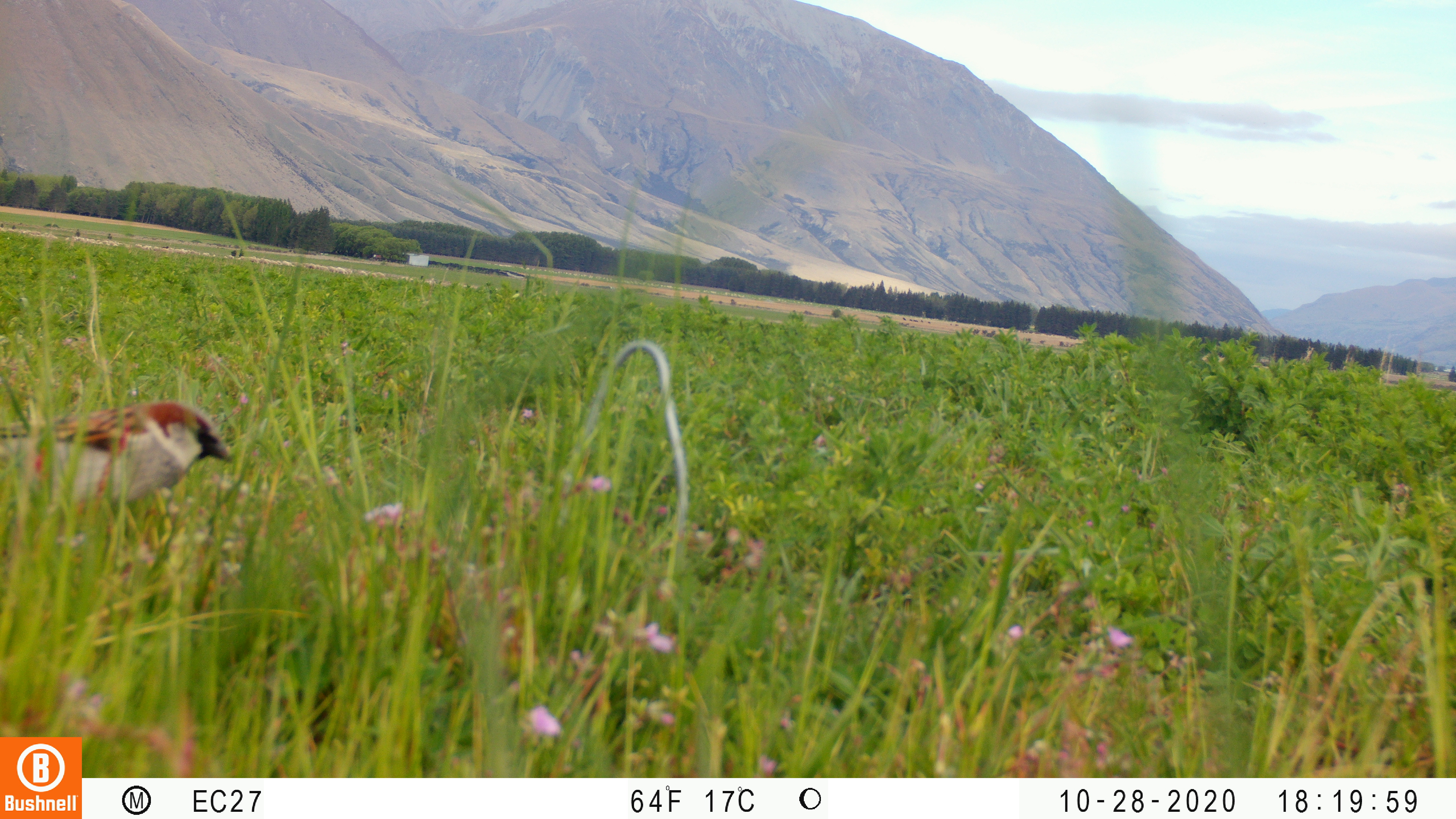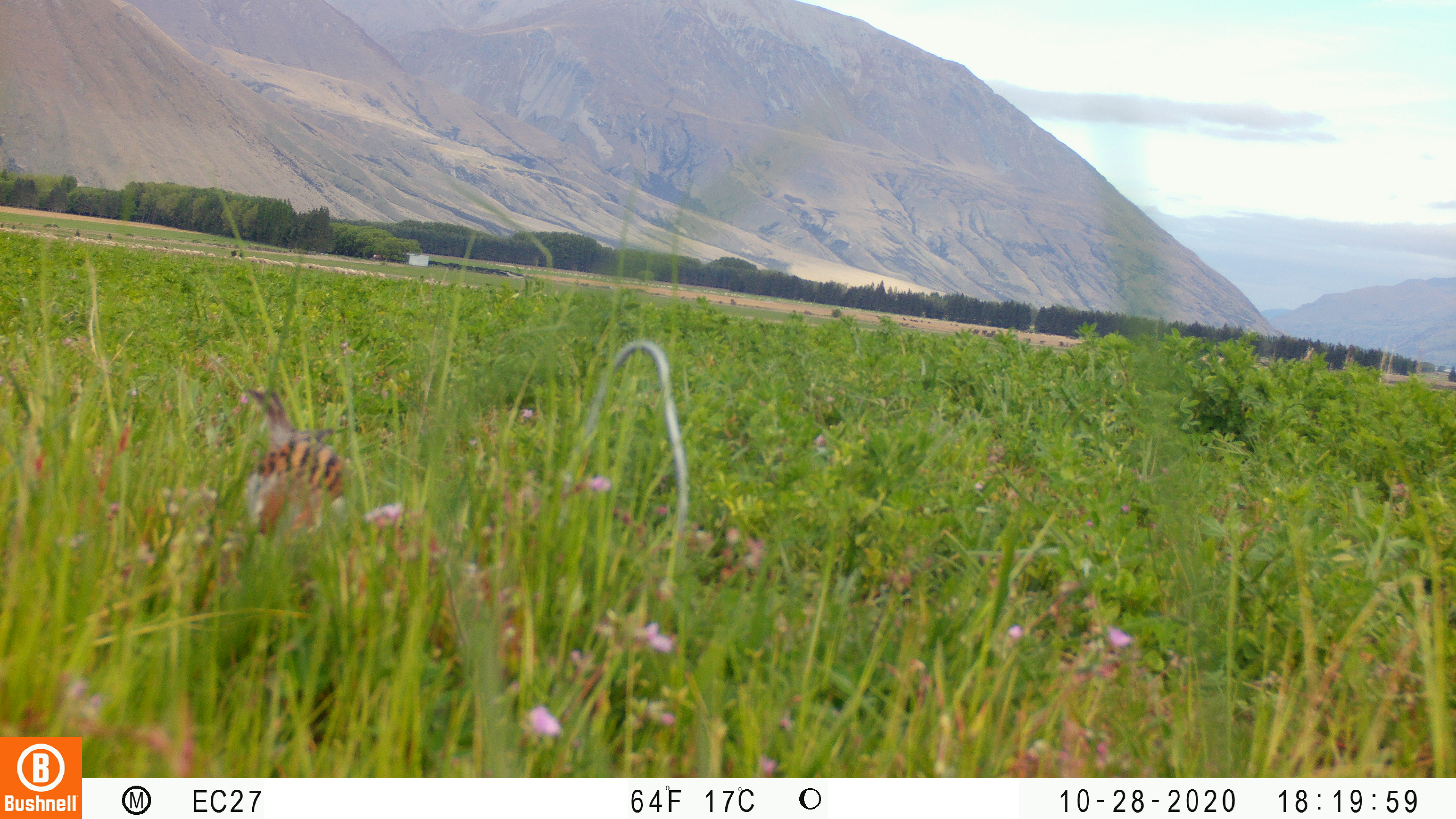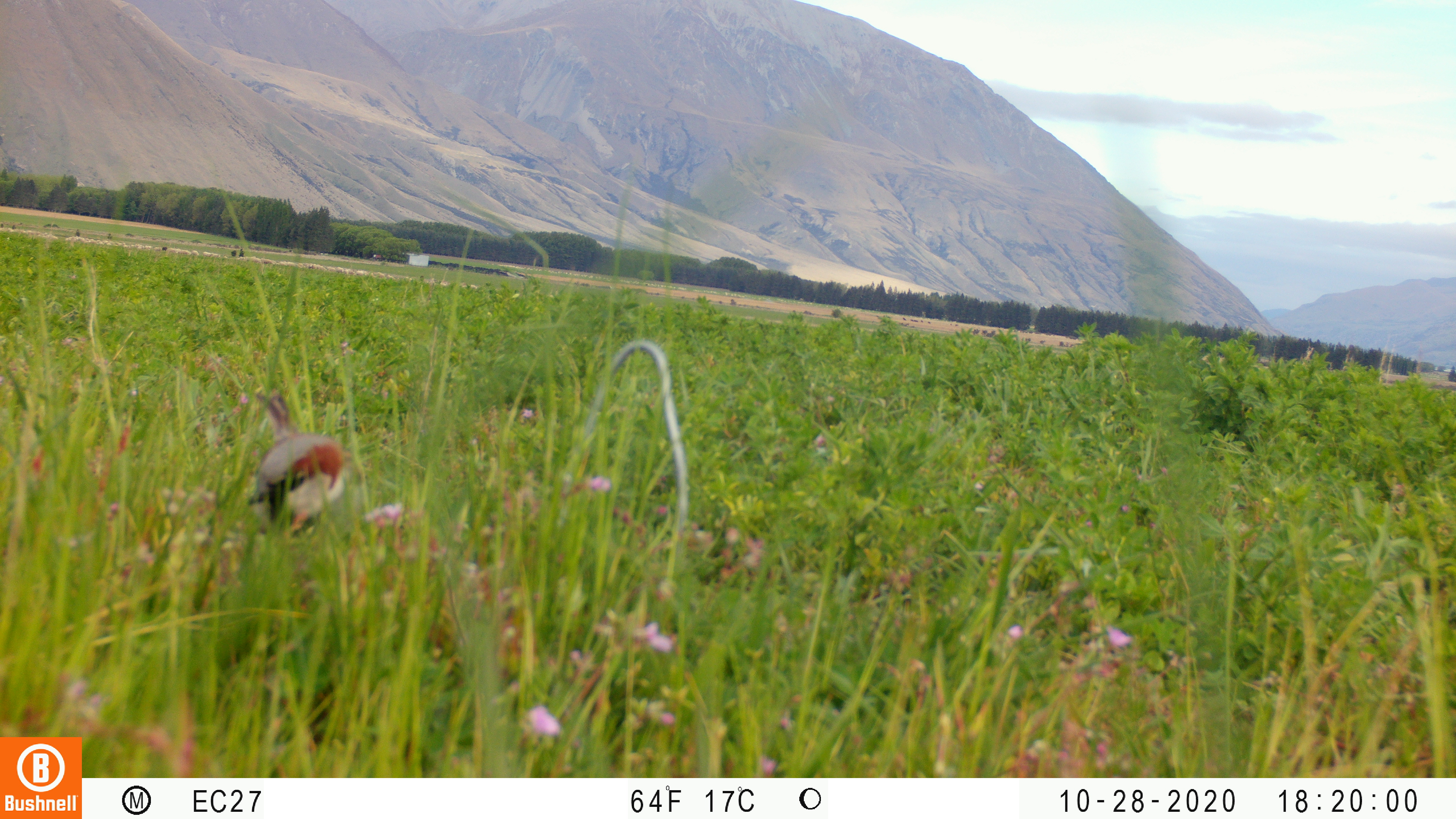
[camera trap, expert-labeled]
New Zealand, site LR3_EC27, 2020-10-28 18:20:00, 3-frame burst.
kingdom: Animalia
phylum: Chordata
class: Aves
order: Passeriformes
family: Passeridae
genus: Passer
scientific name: Passer domesticus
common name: house sparrow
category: sparrow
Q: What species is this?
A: Sparrow (house sparrow) (Passer domesticus).